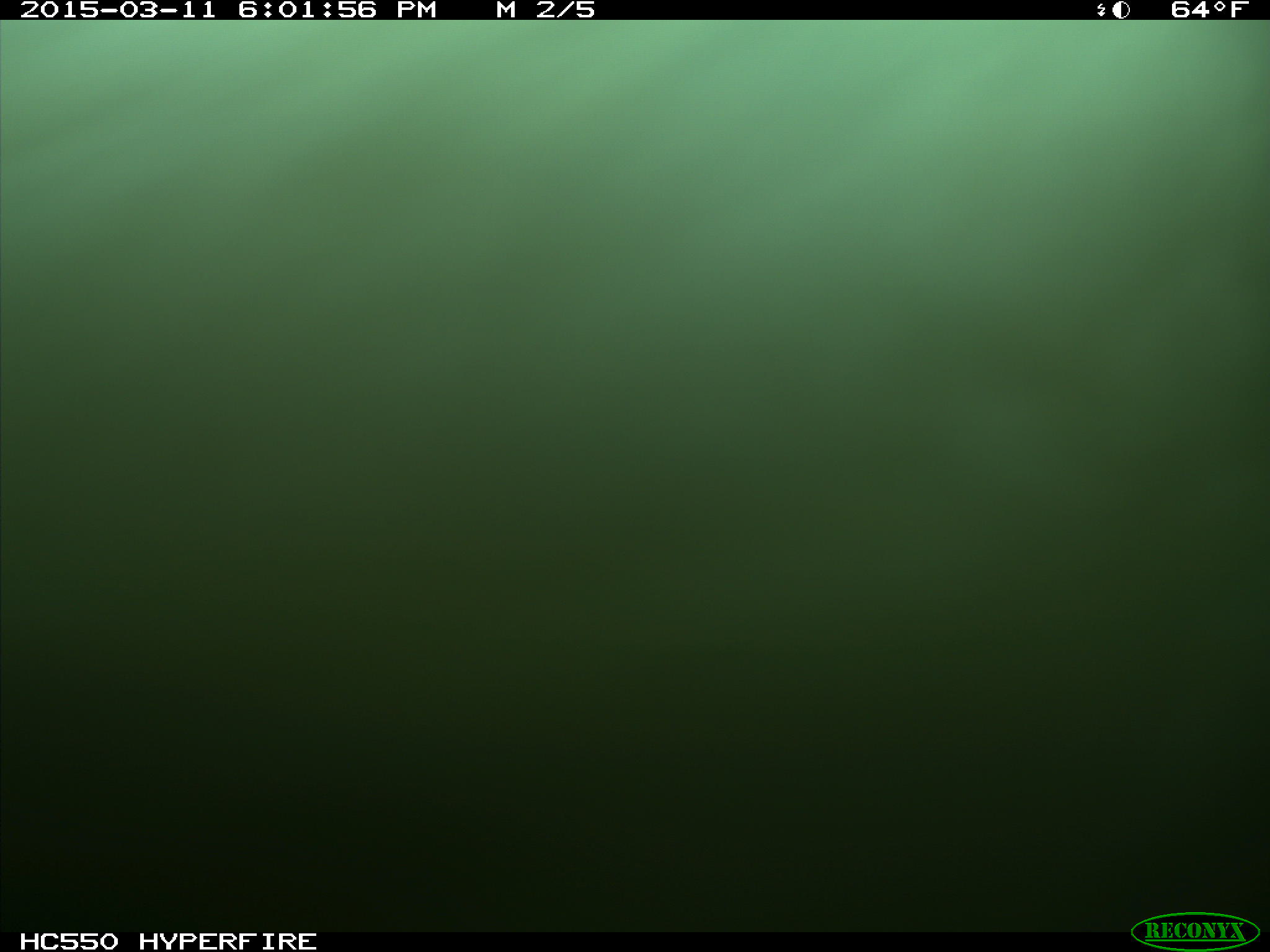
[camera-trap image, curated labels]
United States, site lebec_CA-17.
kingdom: Animalia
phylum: Chordata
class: Mammalia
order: Artiodactyla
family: Bovidae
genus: Bos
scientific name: Bos taurus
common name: domestic cow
Bos taurus (domestic cow).